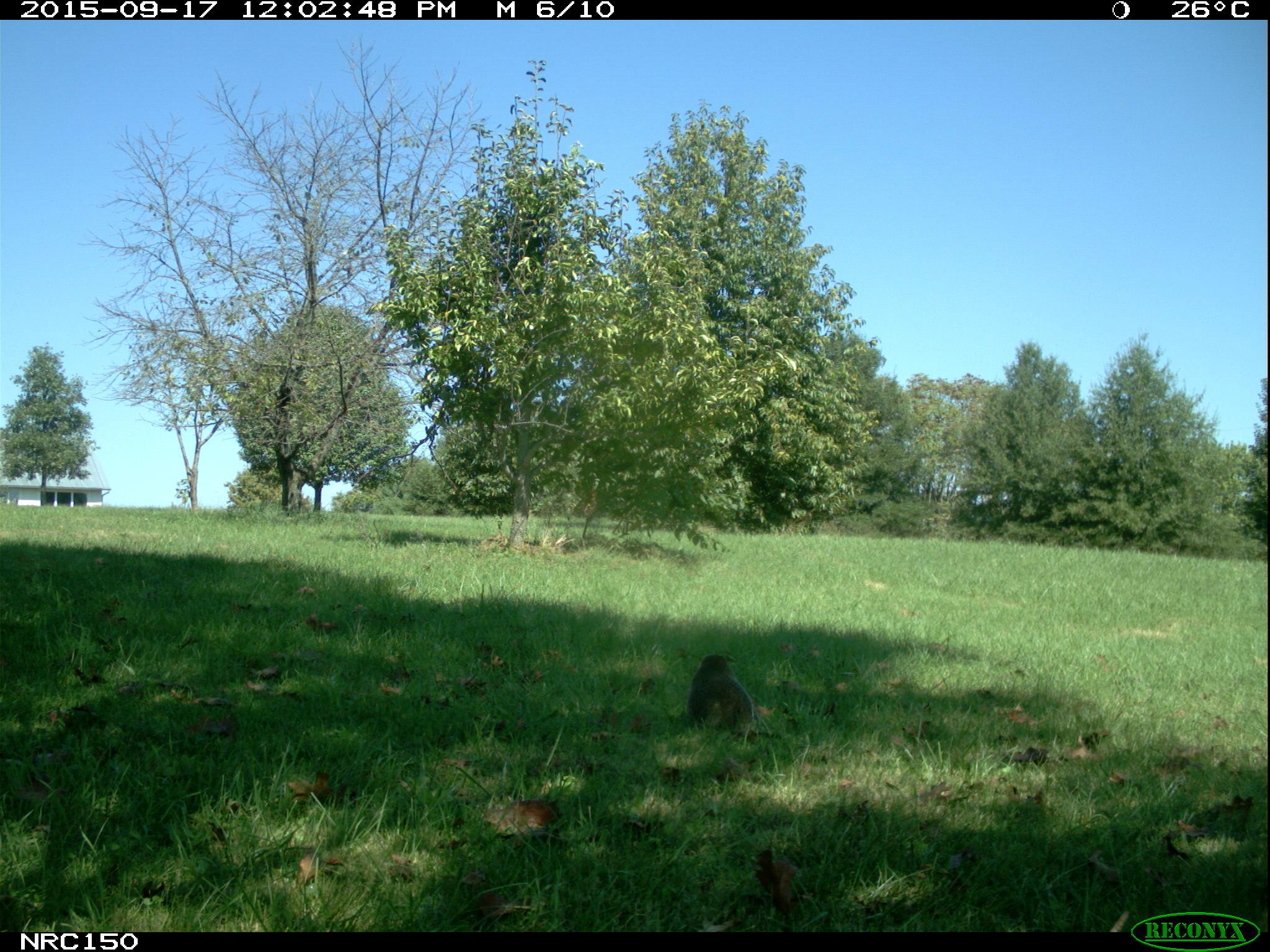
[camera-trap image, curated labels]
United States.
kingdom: Animalia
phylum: Chordata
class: Mammalia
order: Rodentia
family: Sciuridae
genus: Marmota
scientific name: Marmota monax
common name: woodchuck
Woodchuck (Marmota monax).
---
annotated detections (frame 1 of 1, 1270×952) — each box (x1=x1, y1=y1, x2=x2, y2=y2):
Woodchuck: (x1=682, y1=645, x2=765, y2=737)